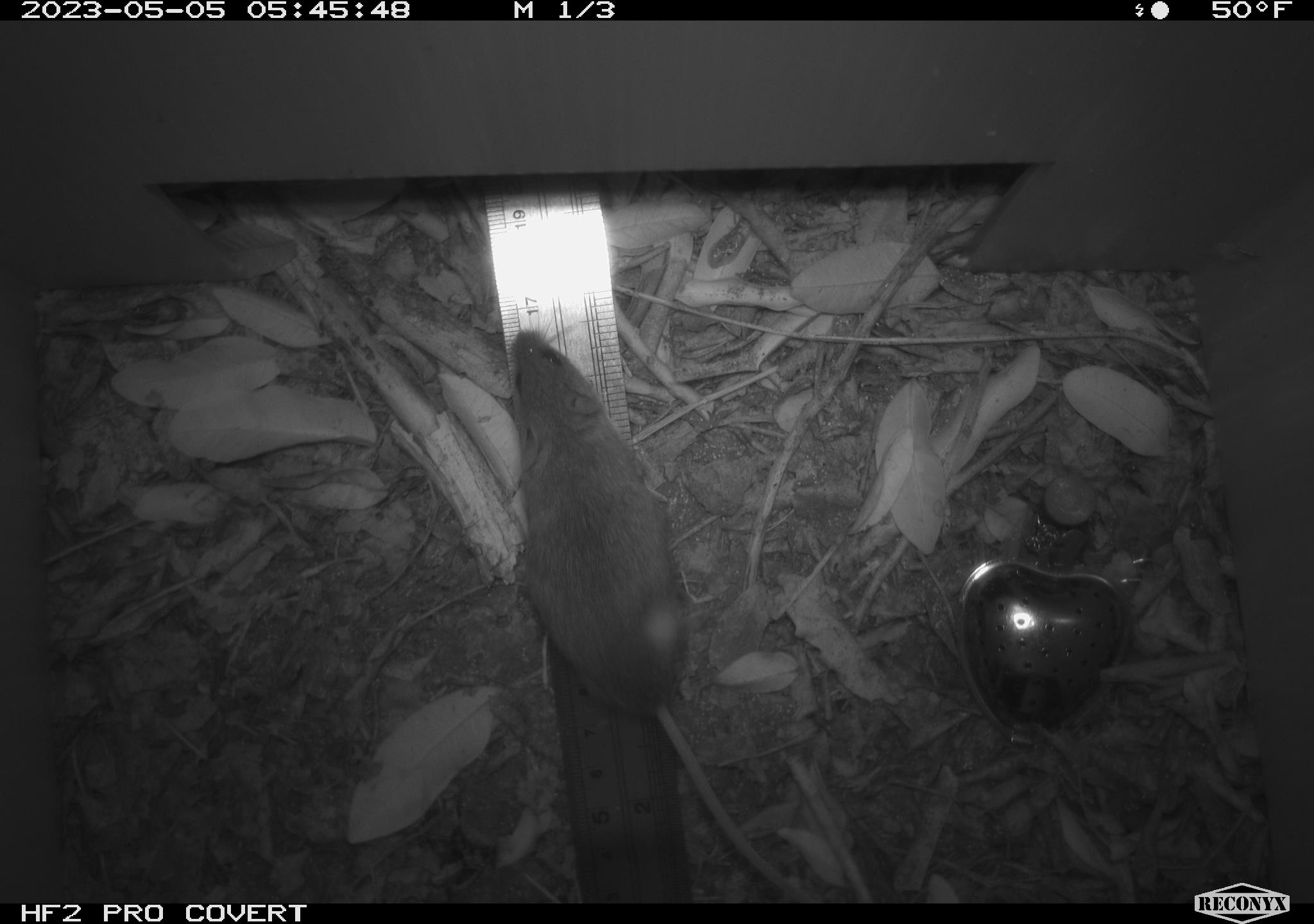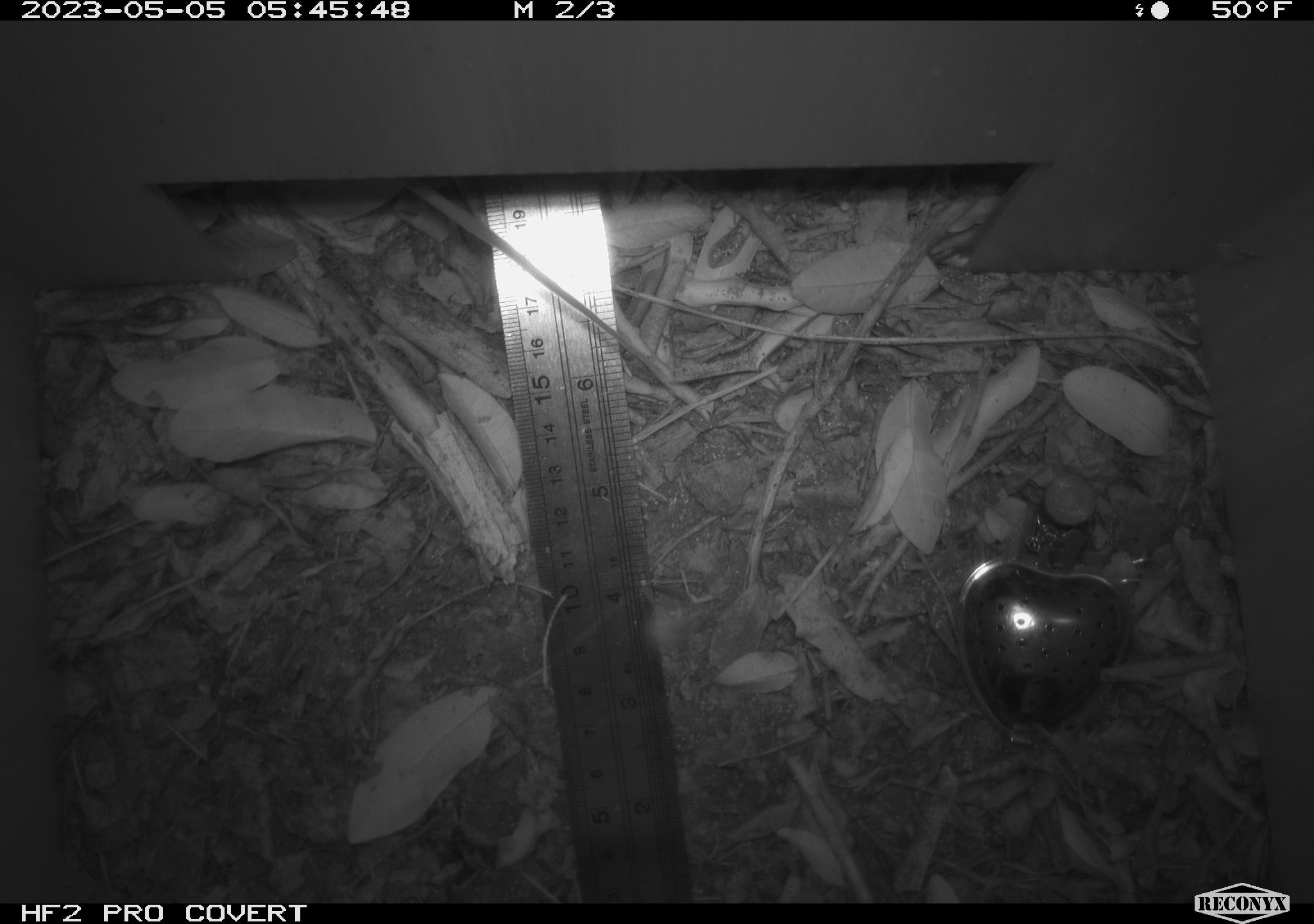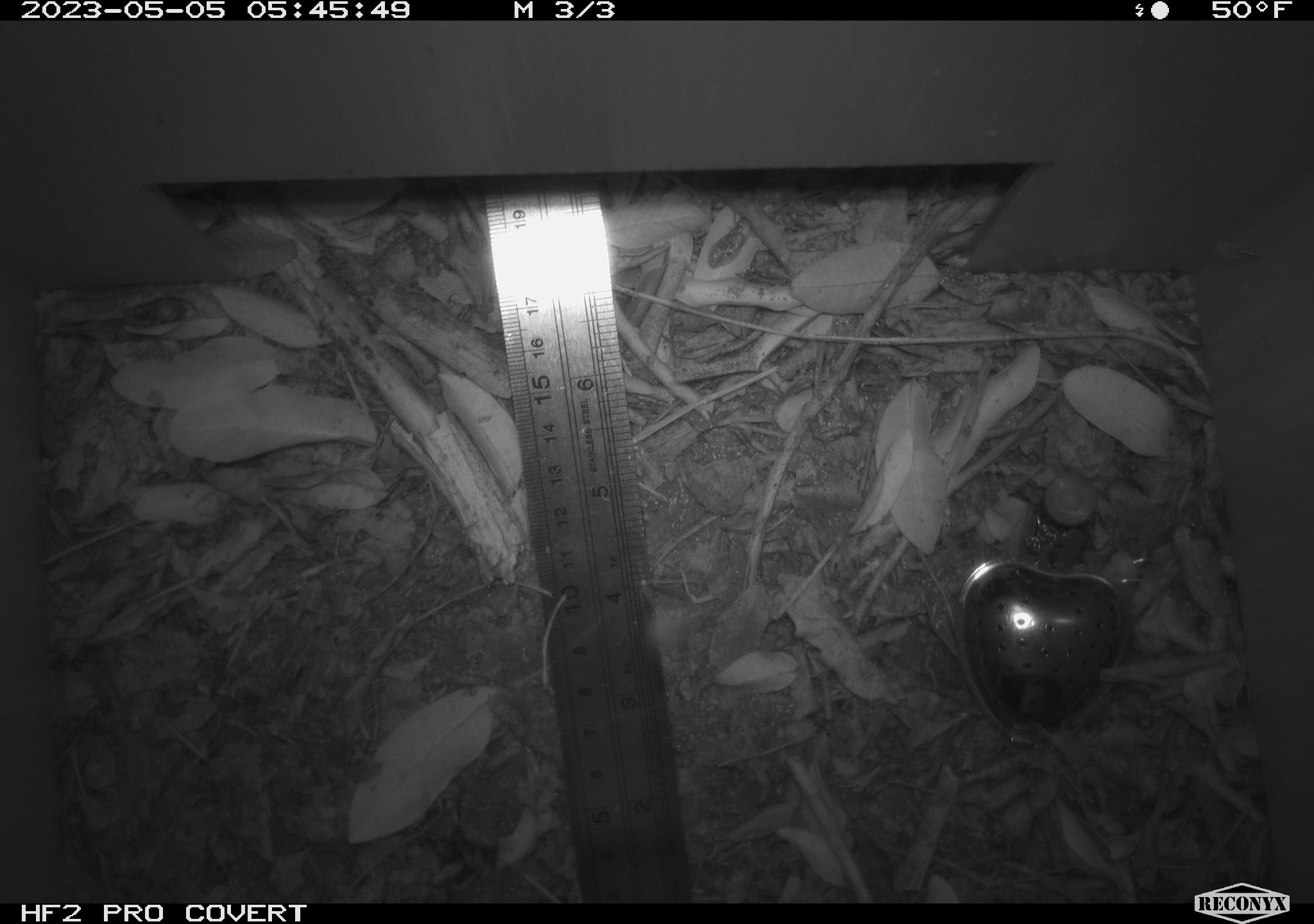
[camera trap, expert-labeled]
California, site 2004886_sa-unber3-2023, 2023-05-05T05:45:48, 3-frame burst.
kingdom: Animalia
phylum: Chordata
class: Mammalia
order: Rodentia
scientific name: Rodentia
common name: mouse species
Mouse species (Rodentia).